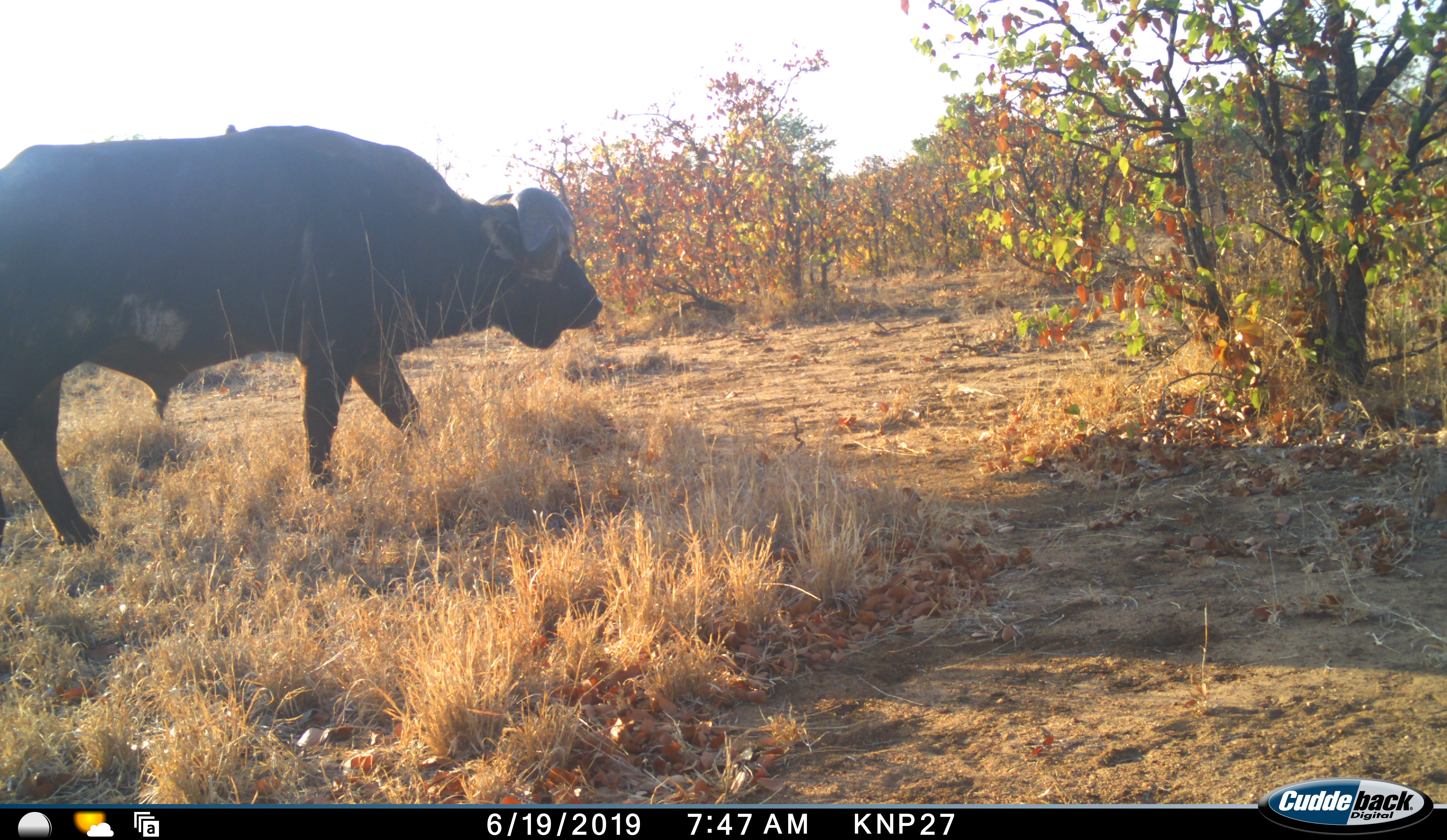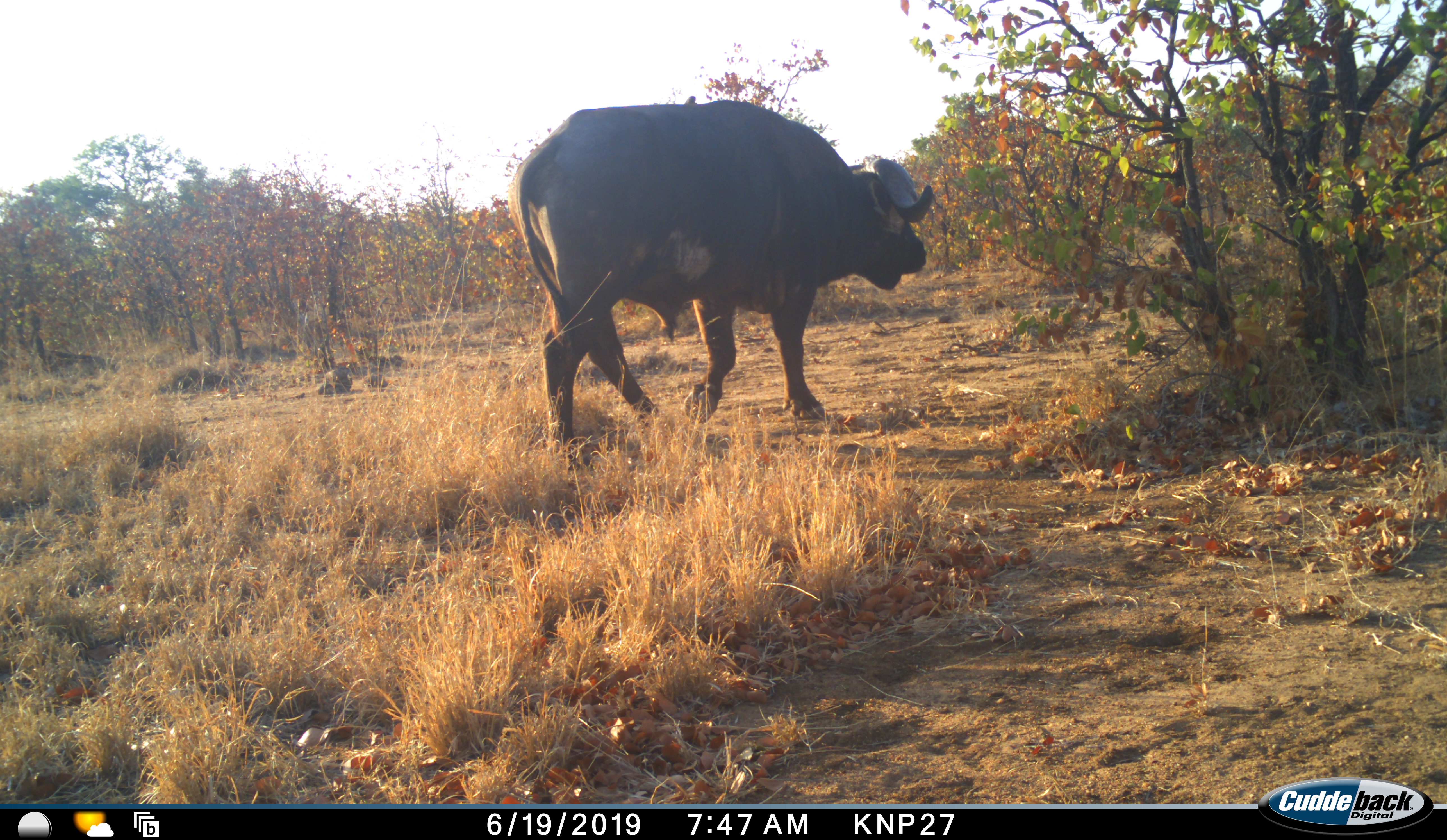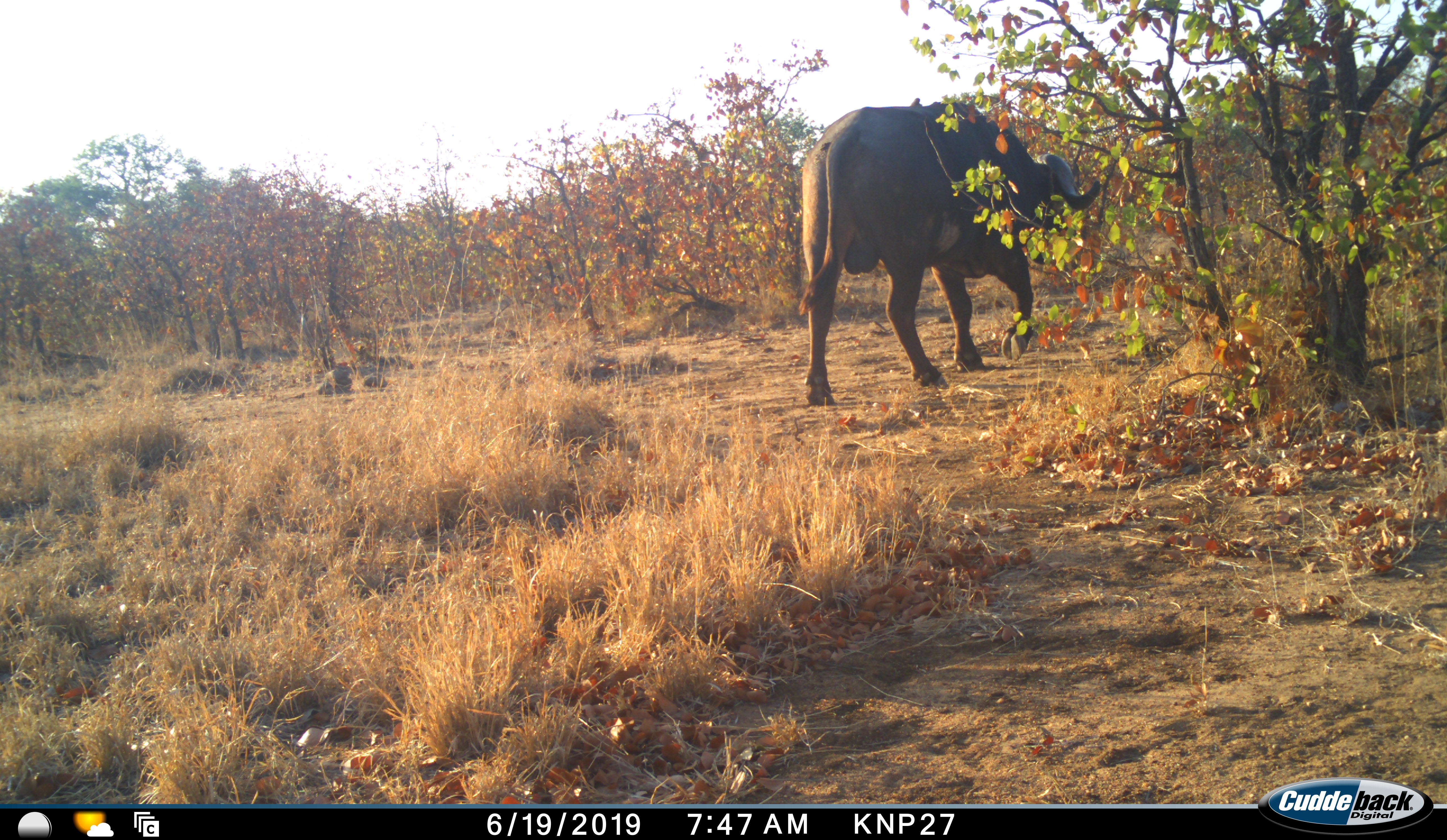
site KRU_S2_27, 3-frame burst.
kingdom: Animalia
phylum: Chordata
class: Mammalia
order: Artiodactyla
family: Bovidae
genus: Syncerus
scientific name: Syncerus caffer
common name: african buffalo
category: buffalo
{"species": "buffalo (african buffalo) (Syncerus caffer)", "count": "1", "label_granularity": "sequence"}